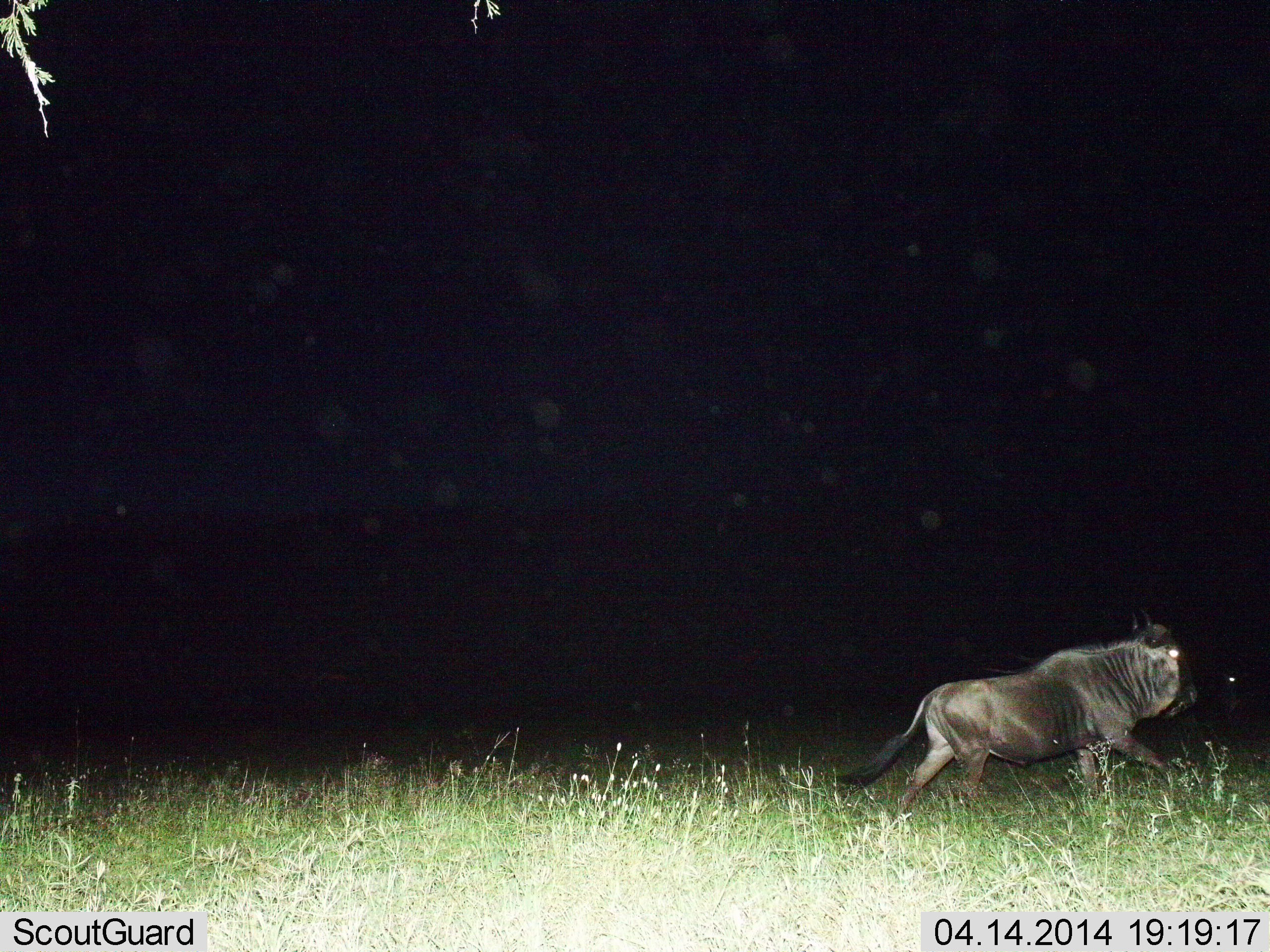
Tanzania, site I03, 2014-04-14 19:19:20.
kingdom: Animalia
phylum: Chordata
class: Mammalia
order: Artiodactyla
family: Bovidae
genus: Connochaetes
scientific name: Connochaetes taurinus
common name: blue wildebeest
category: wildebeest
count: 1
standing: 10%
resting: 0%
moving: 90%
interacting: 0%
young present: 0%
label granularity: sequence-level